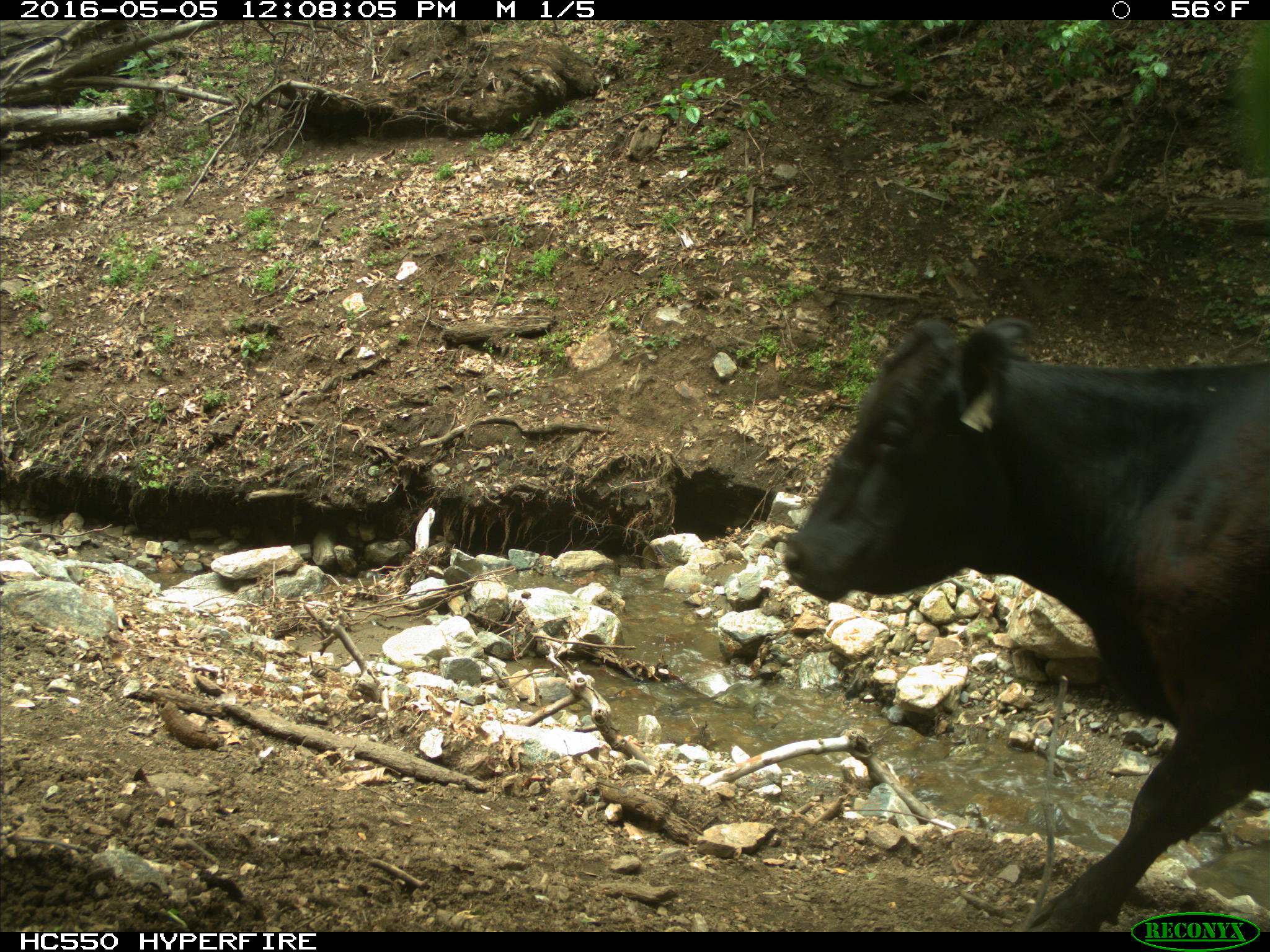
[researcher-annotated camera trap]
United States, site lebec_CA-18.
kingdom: Animalia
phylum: Chordata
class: Mammalia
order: Artiodactyla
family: Bovidae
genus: Bos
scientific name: Bos taurus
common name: domestic cow